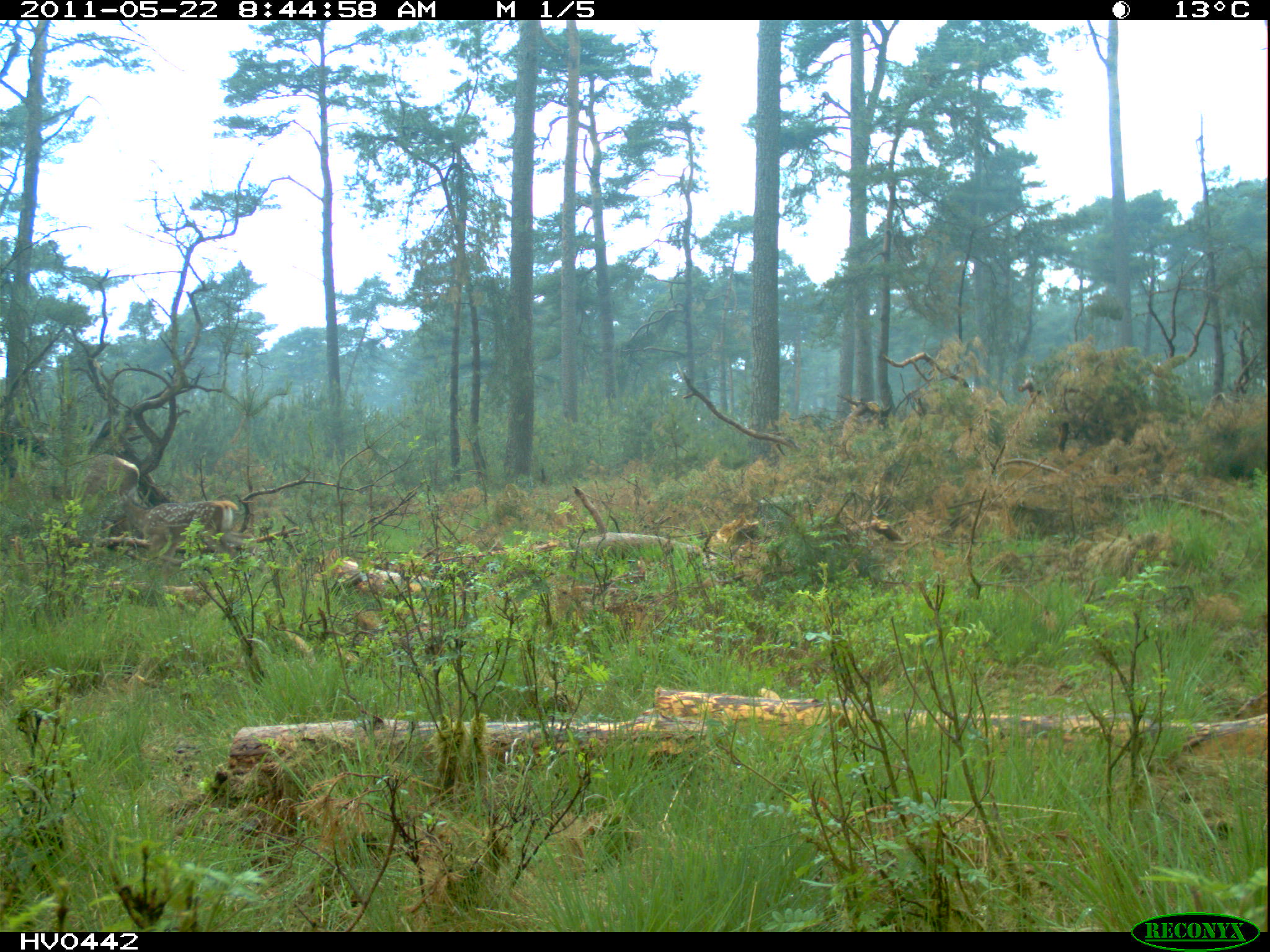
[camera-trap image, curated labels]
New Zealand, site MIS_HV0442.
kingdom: Animalia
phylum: Chordata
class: Mammalia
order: Artiodactyla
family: Cervidae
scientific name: Cervidae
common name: deer